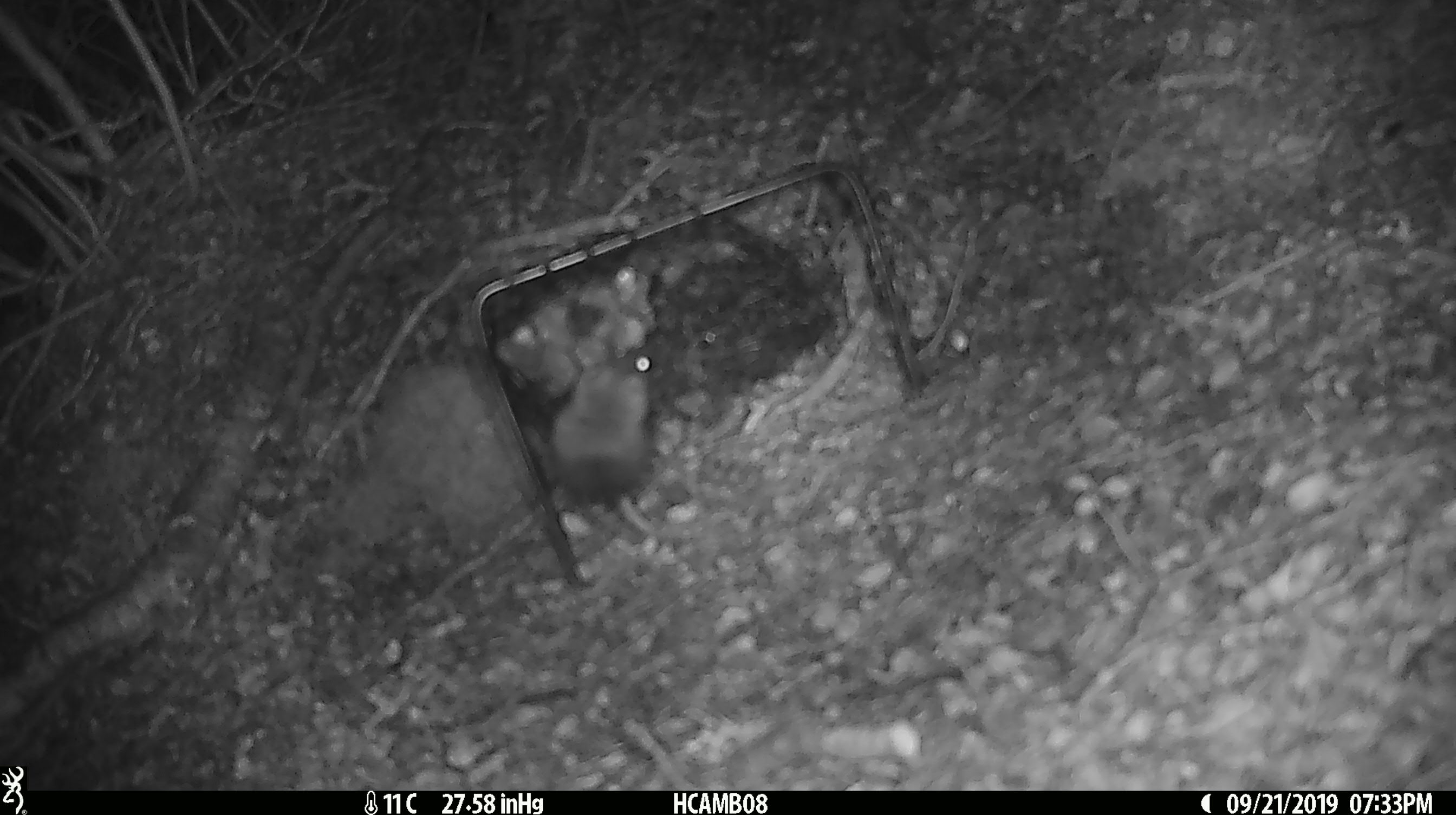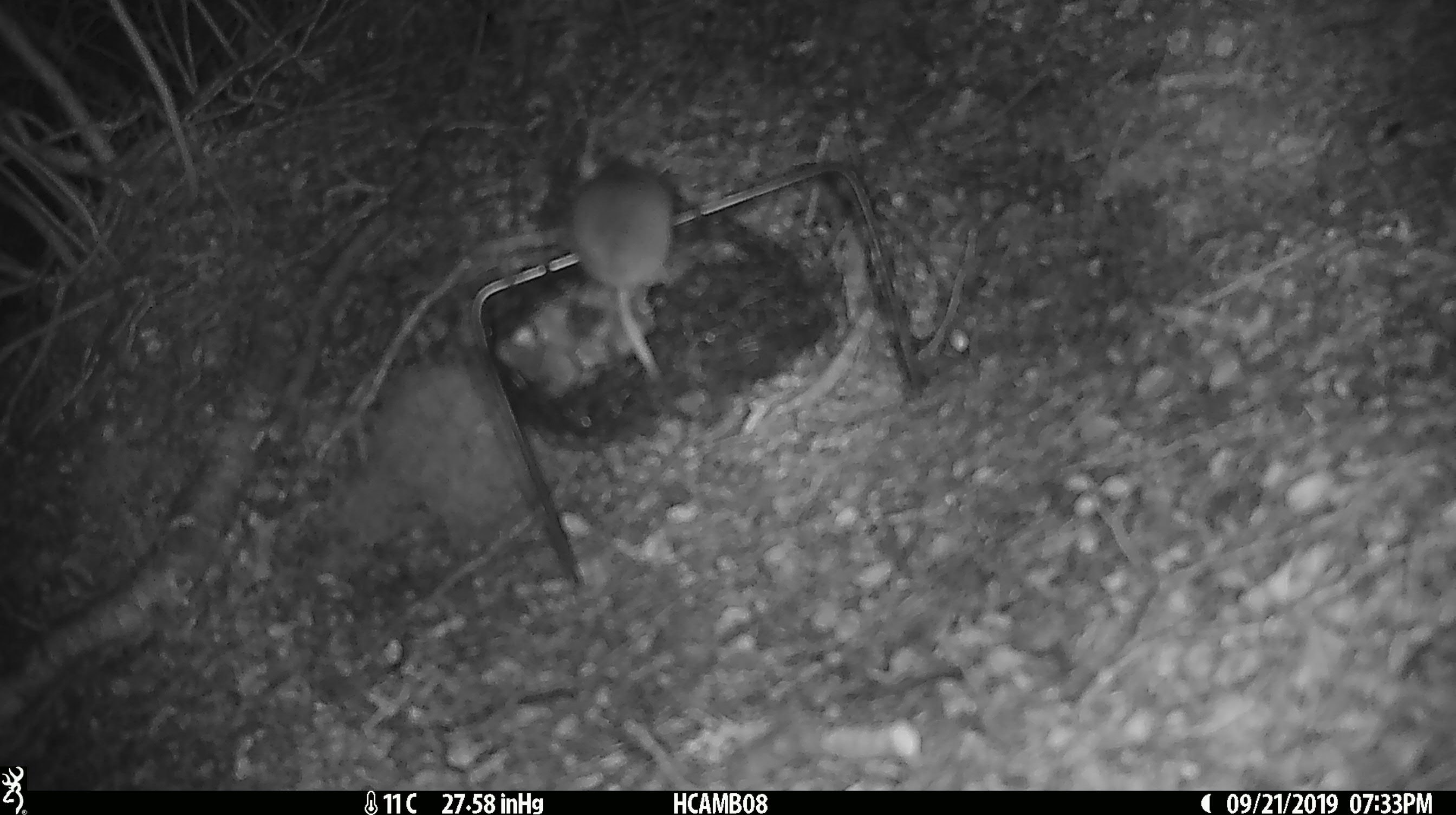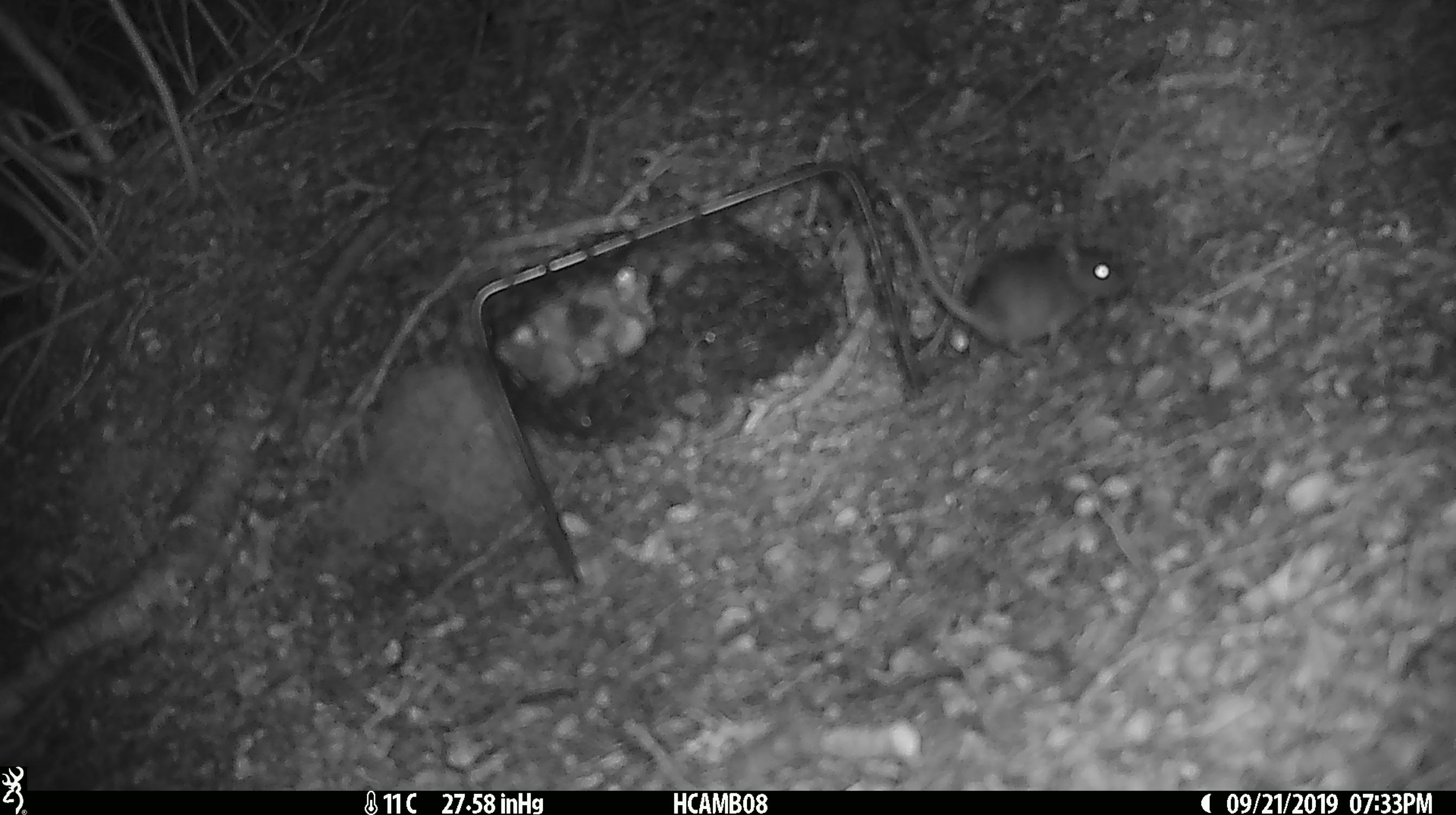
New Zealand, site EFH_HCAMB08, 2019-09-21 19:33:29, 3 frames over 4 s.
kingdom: Animalia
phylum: Chordata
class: Mammalia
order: Rodentia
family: Muridae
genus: Mus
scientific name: Mus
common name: mouse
Mouse (Mus).